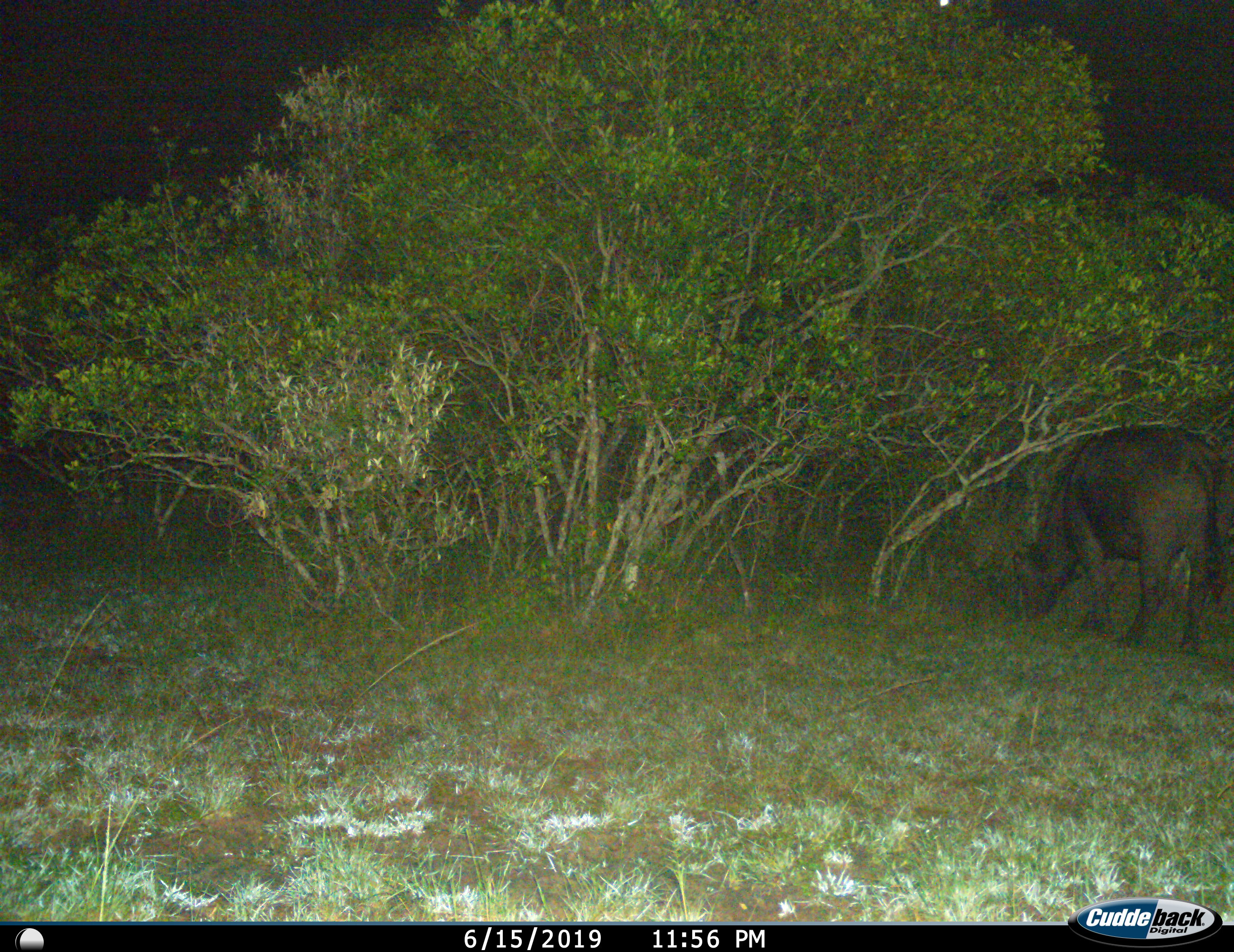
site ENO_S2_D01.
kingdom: Animalia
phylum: Chordata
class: Mammalia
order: Artiodactyla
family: Bovidae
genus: Syncerus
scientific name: Syncerus caffer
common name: african buffalo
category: buffalo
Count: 1.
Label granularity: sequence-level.